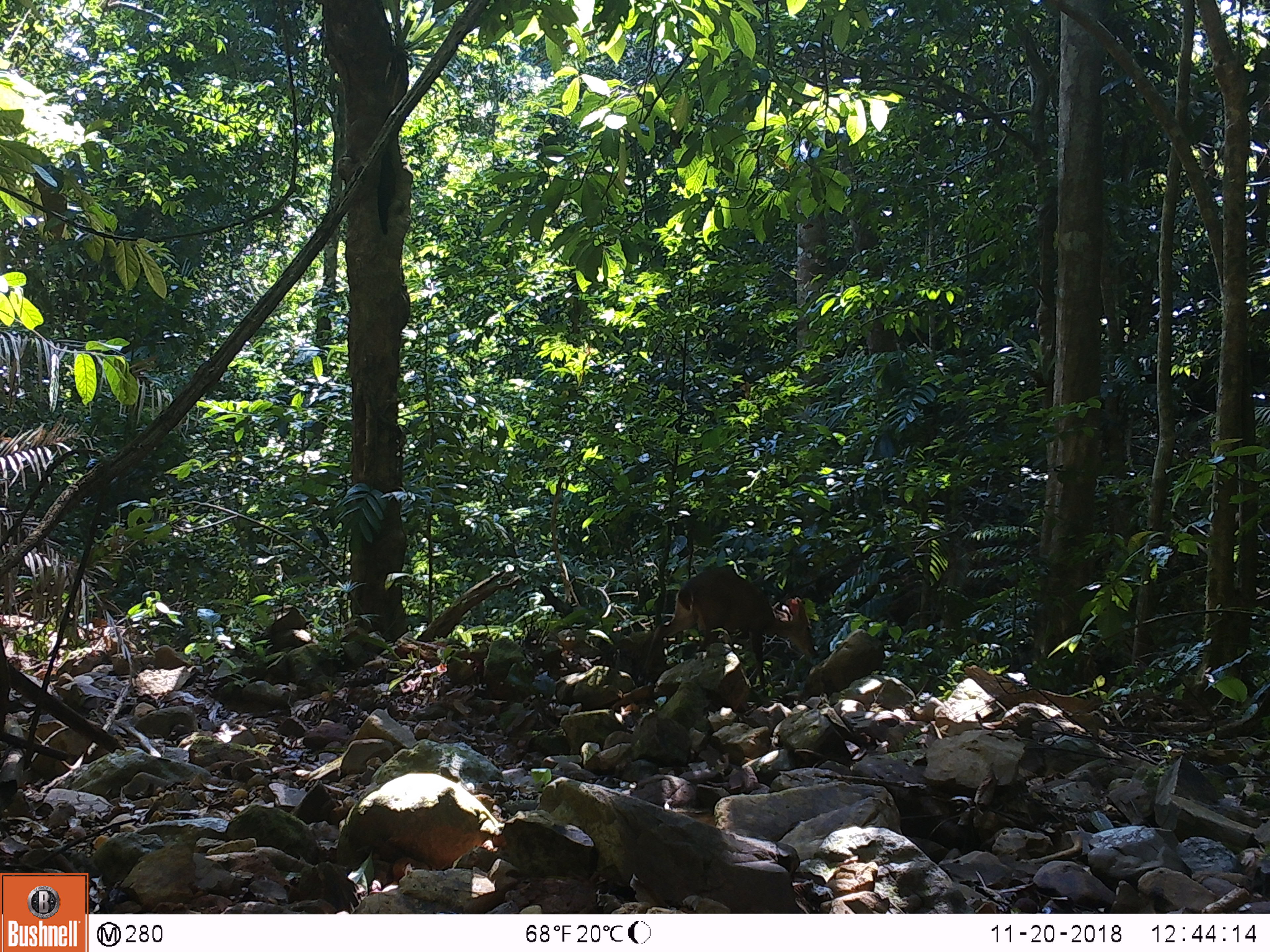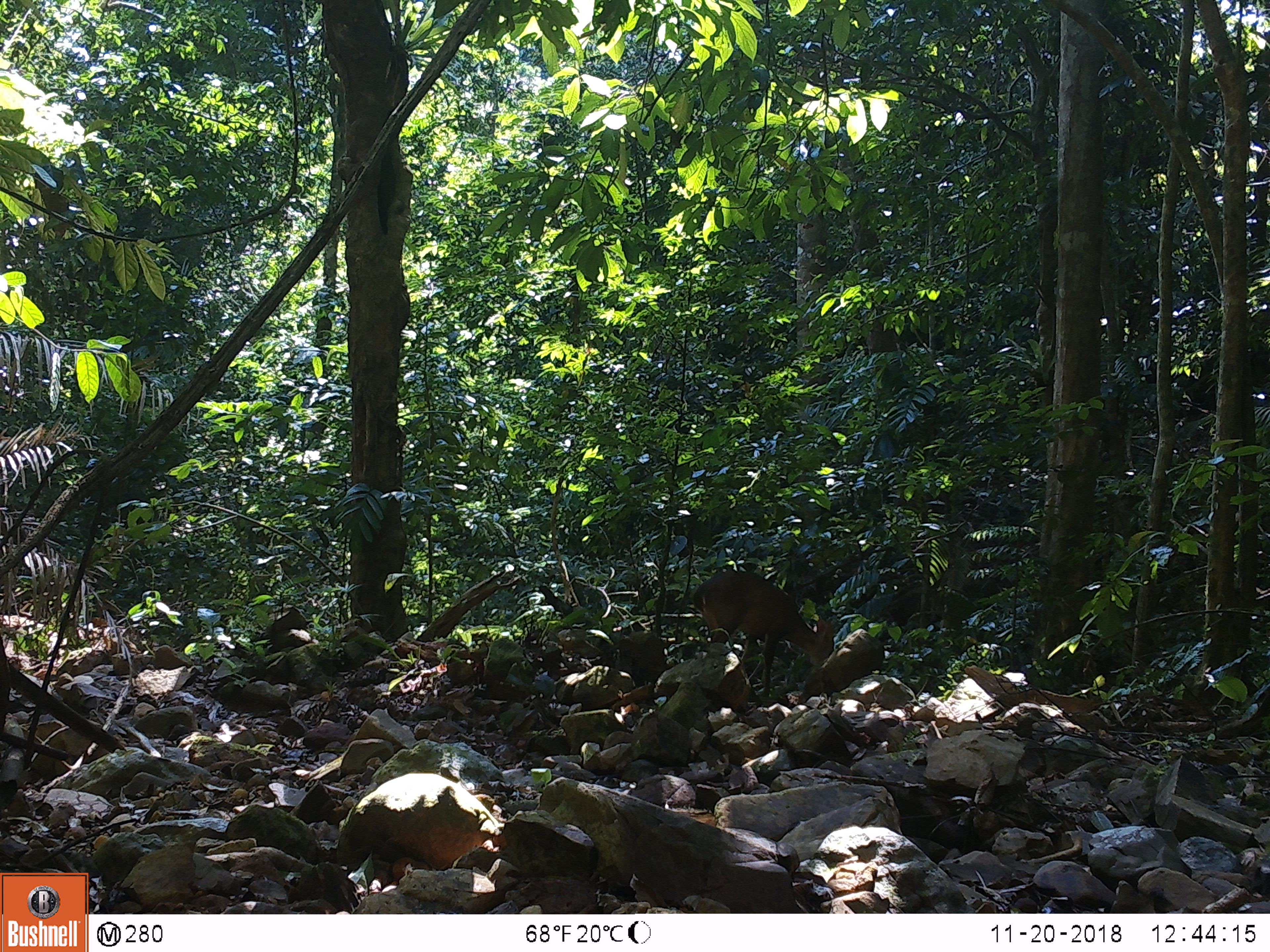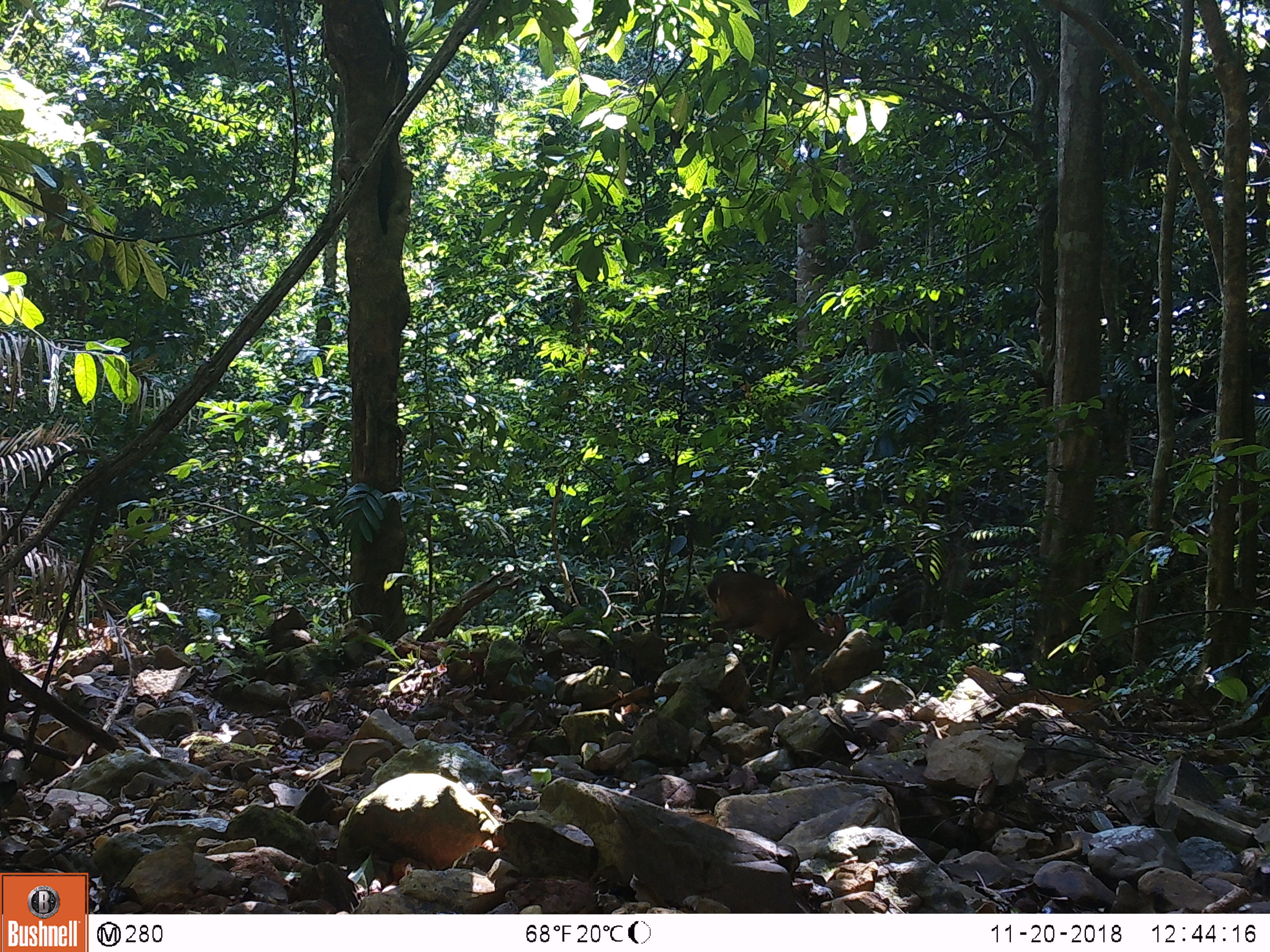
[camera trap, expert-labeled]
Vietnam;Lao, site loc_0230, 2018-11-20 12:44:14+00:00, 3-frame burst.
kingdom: Animalia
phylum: Chordata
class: Mammalia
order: Artiodactyla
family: Cervidae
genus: Muntiacus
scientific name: Muntiacus vuquangensis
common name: large-antlered muntjac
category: large antlered muntjac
Large antlered muntjac (large-antlered muntjac) (Muntiacus vuquangensis). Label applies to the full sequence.